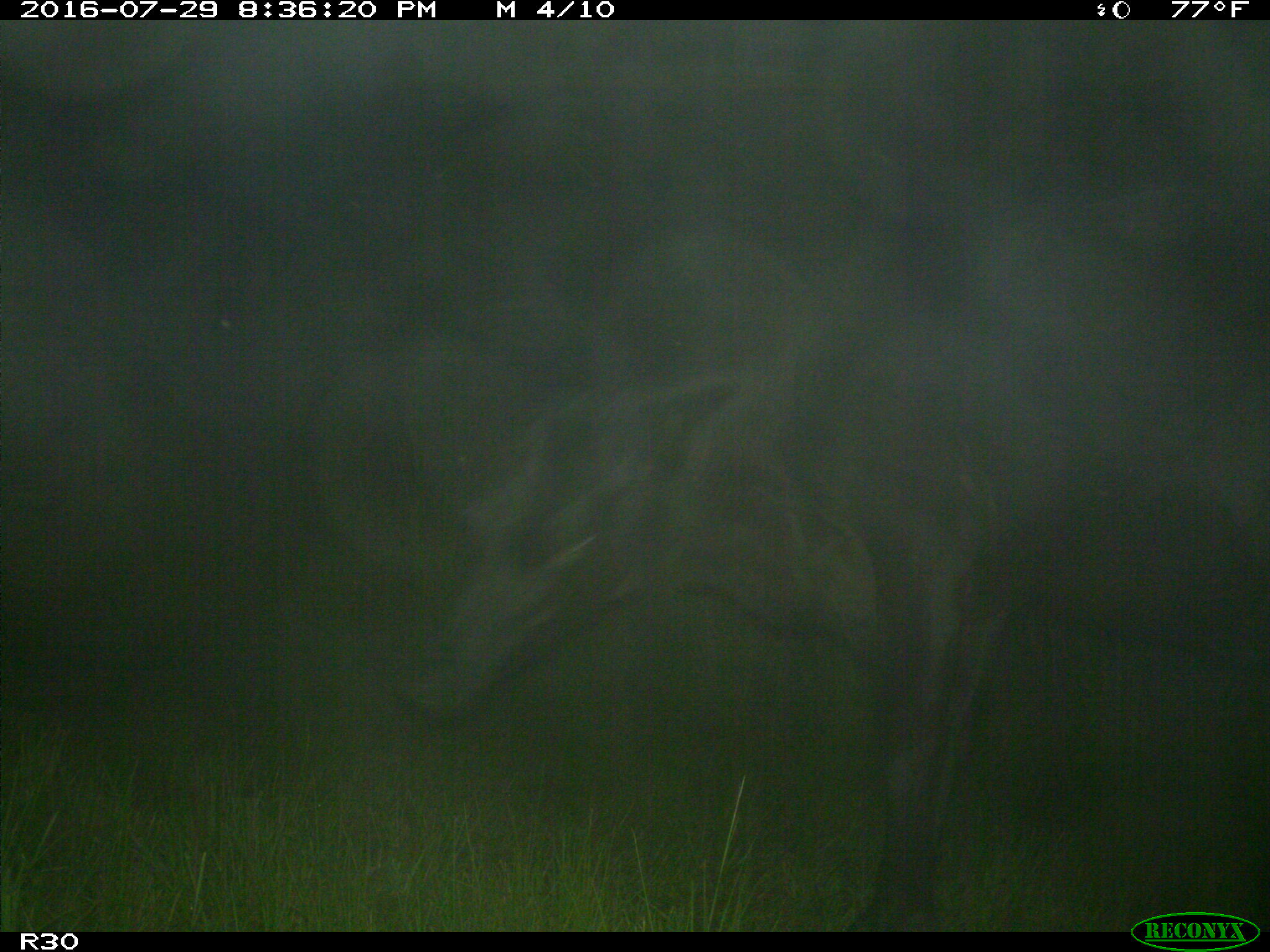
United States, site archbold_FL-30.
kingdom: Animalia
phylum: Chordata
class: Mammalia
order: Artiodactyla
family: Bovidae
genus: Bos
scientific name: Bos taurus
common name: domestic cow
Bos taurus (domestic cow).